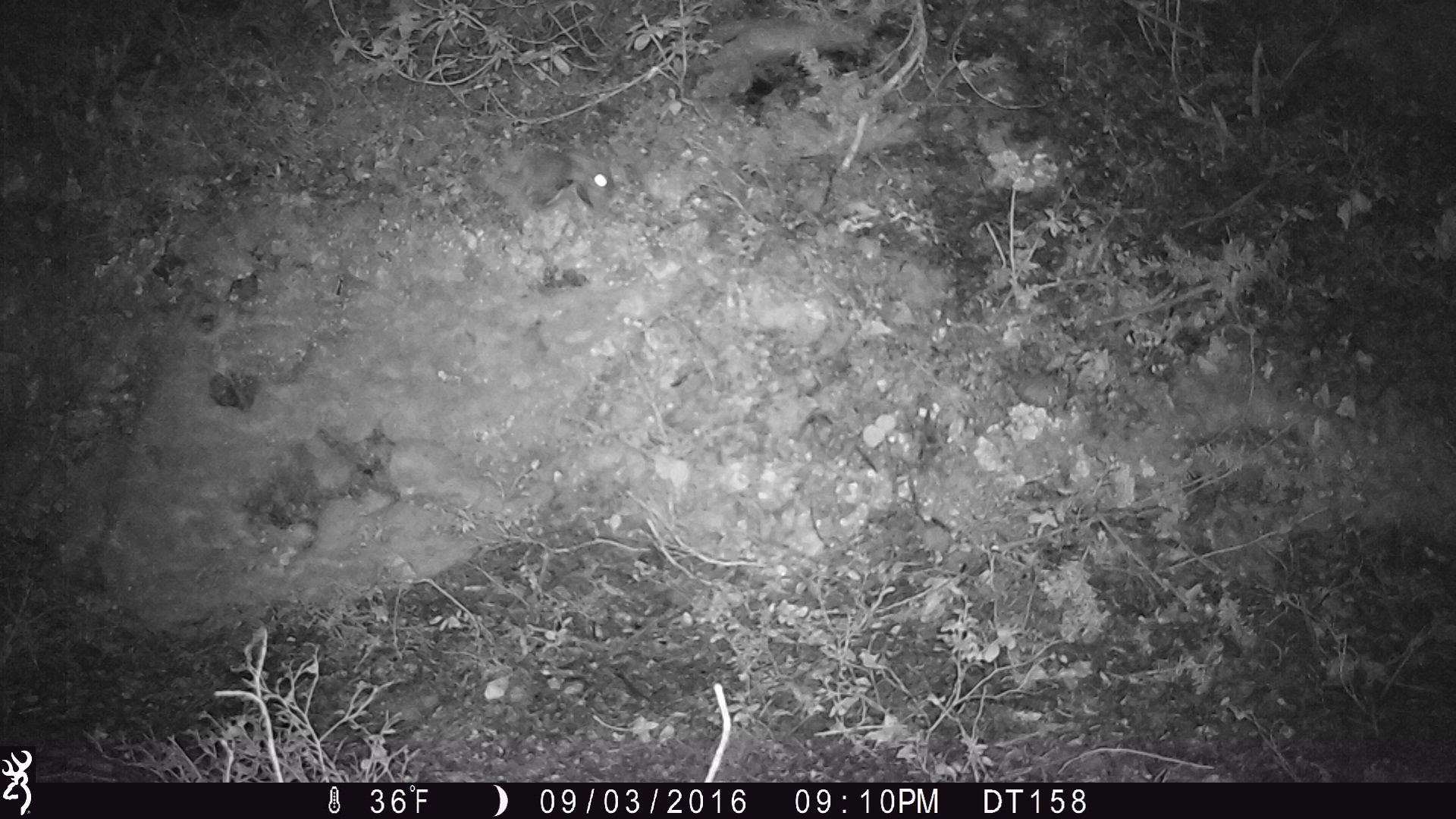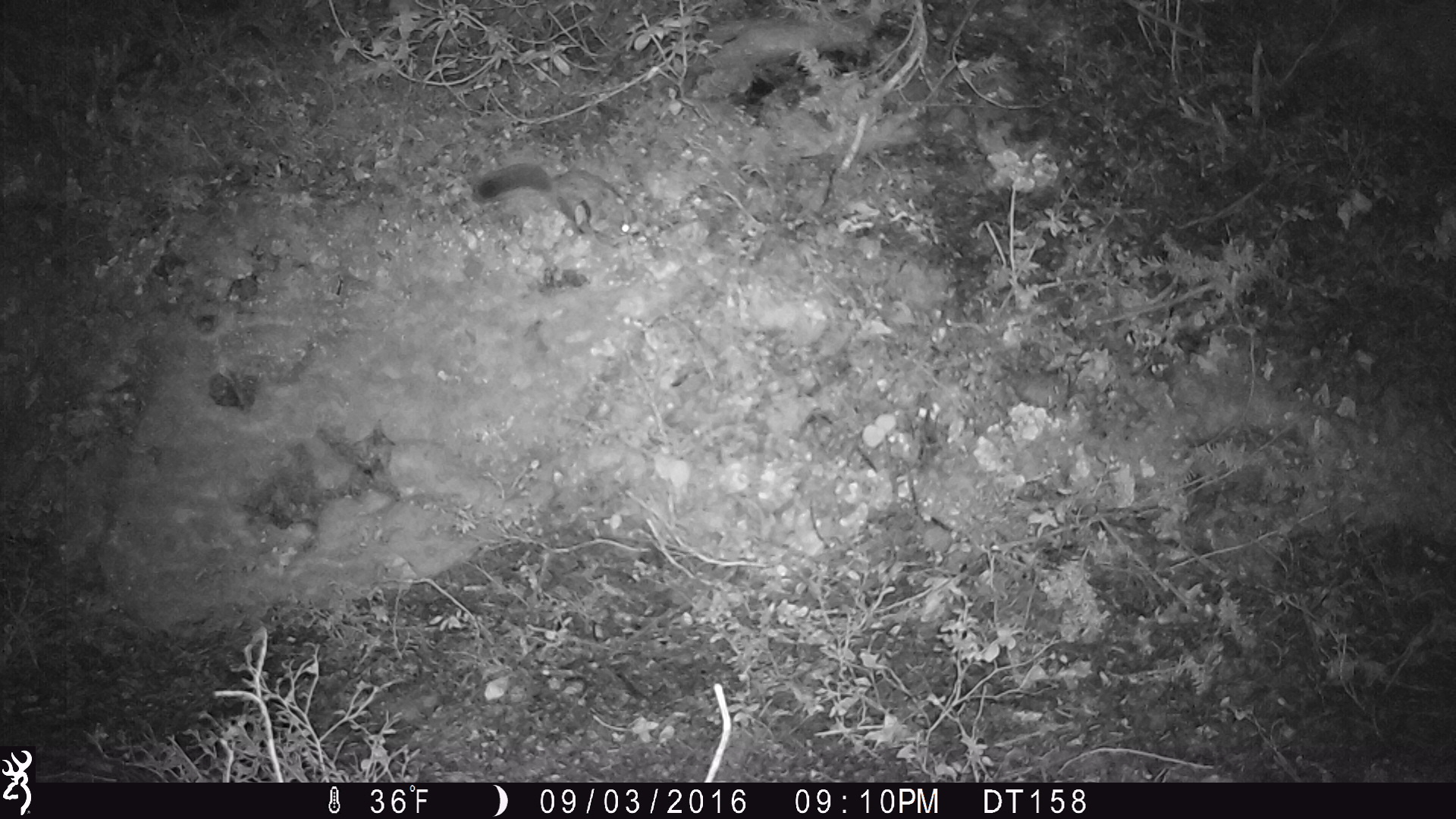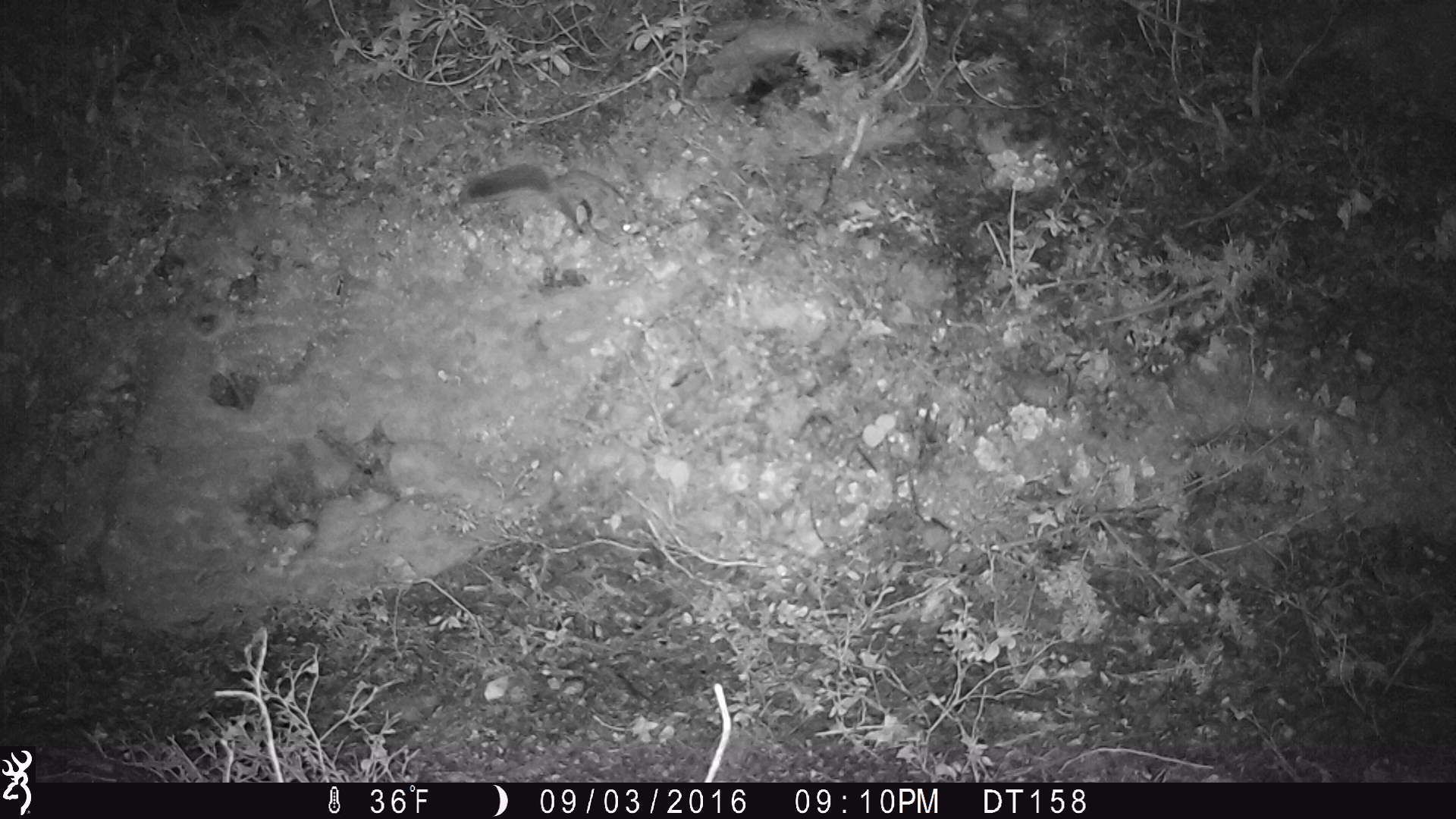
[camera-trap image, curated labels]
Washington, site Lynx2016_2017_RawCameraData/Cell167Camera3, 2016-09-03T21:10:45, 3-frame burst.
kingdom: Animalia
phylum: Chordata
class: Mammalia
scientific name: Mammalia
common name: small mammal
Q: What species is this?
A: Small mammal (Mammalia).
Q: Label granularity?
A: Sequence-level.